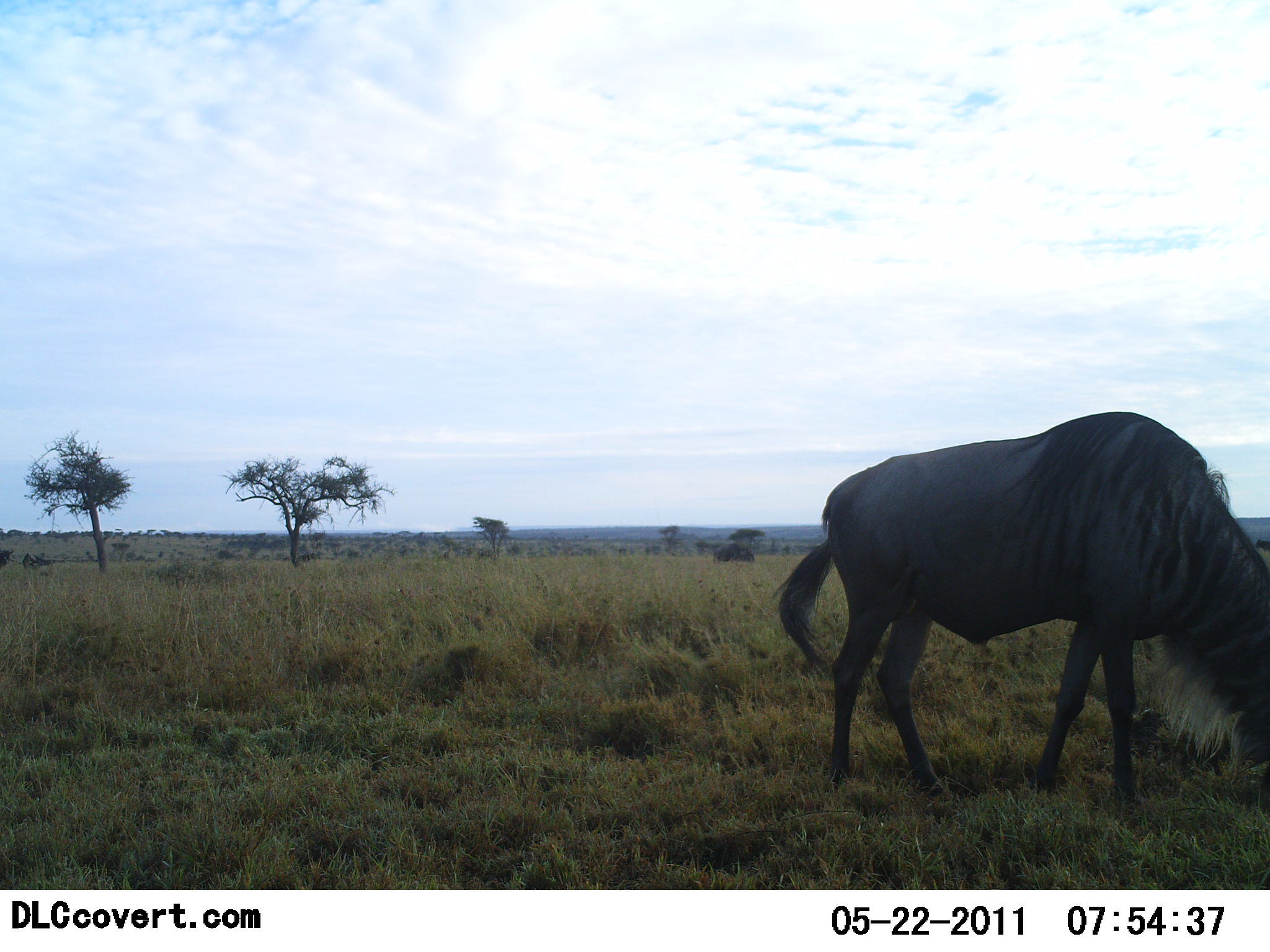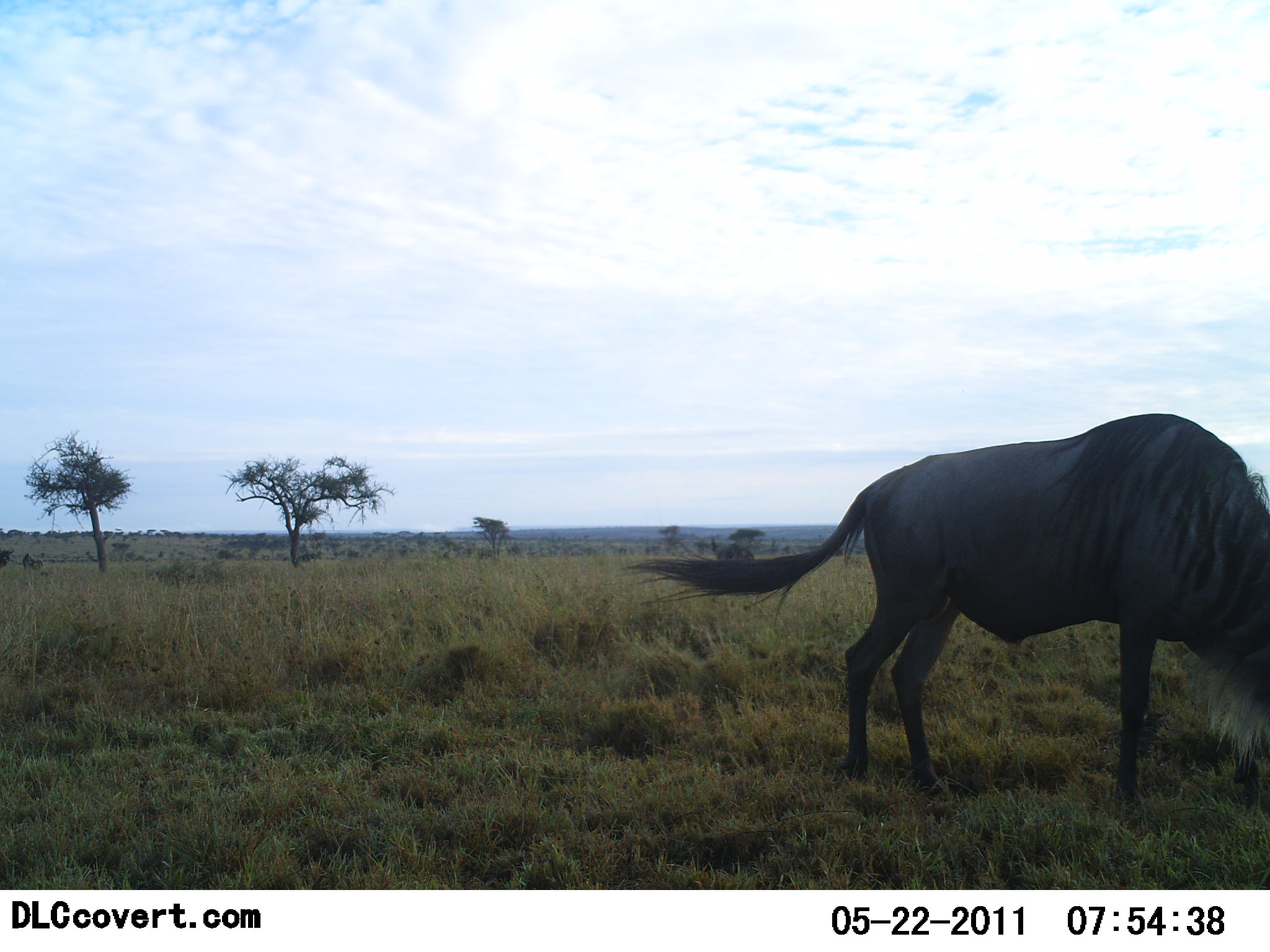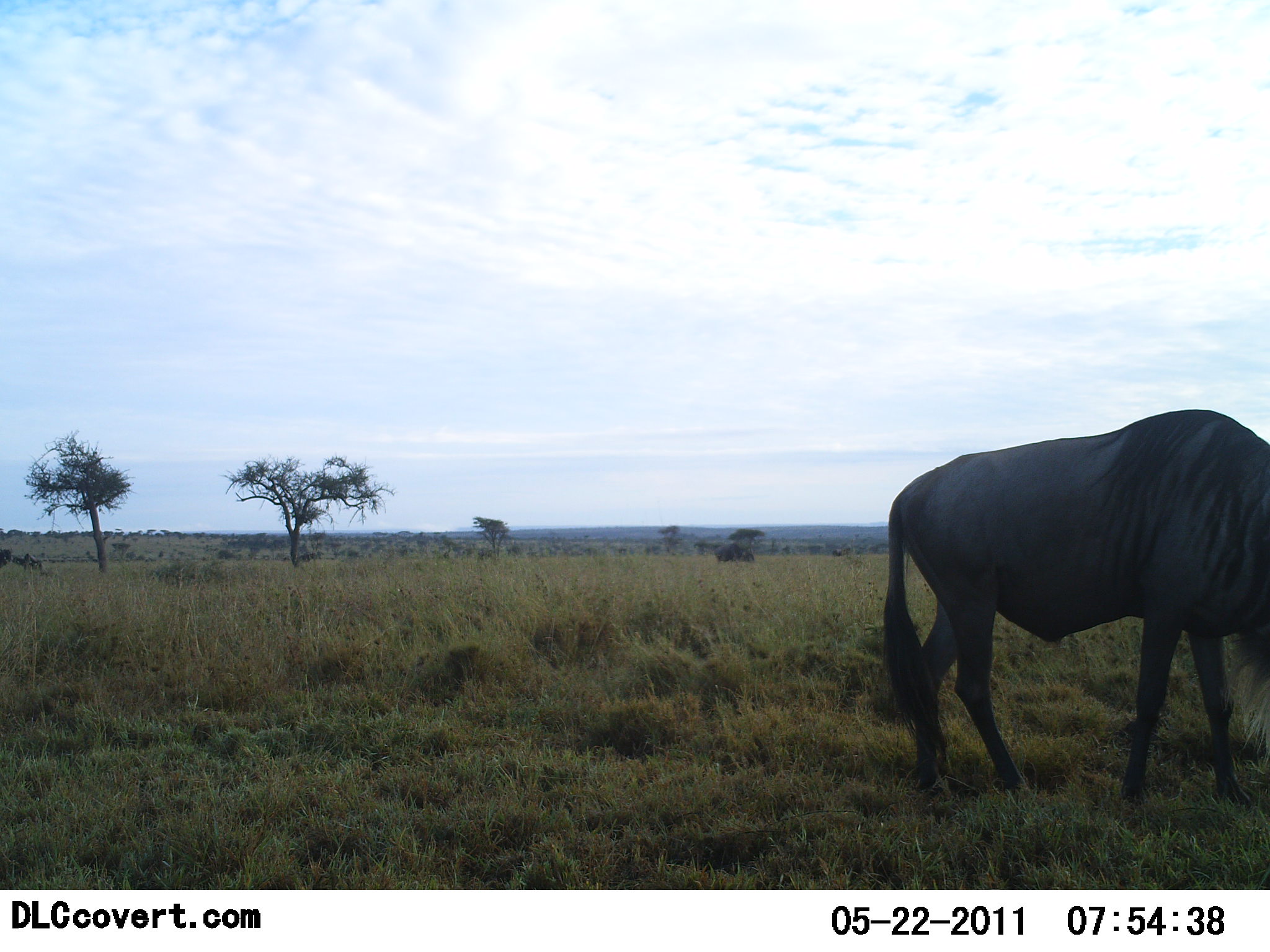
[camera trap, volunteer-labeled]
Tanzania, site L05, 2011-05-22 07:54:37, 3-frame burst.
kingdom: Animalia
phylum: Chordata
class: Mammalia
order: Artiodactyla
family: Bovidae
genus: Connochaetes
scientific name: Connochaetes taurinus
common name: blue wildebeest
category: wildebeest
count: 1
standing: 29%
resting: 7%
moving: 7%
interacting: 0%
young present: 0%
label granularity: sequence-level